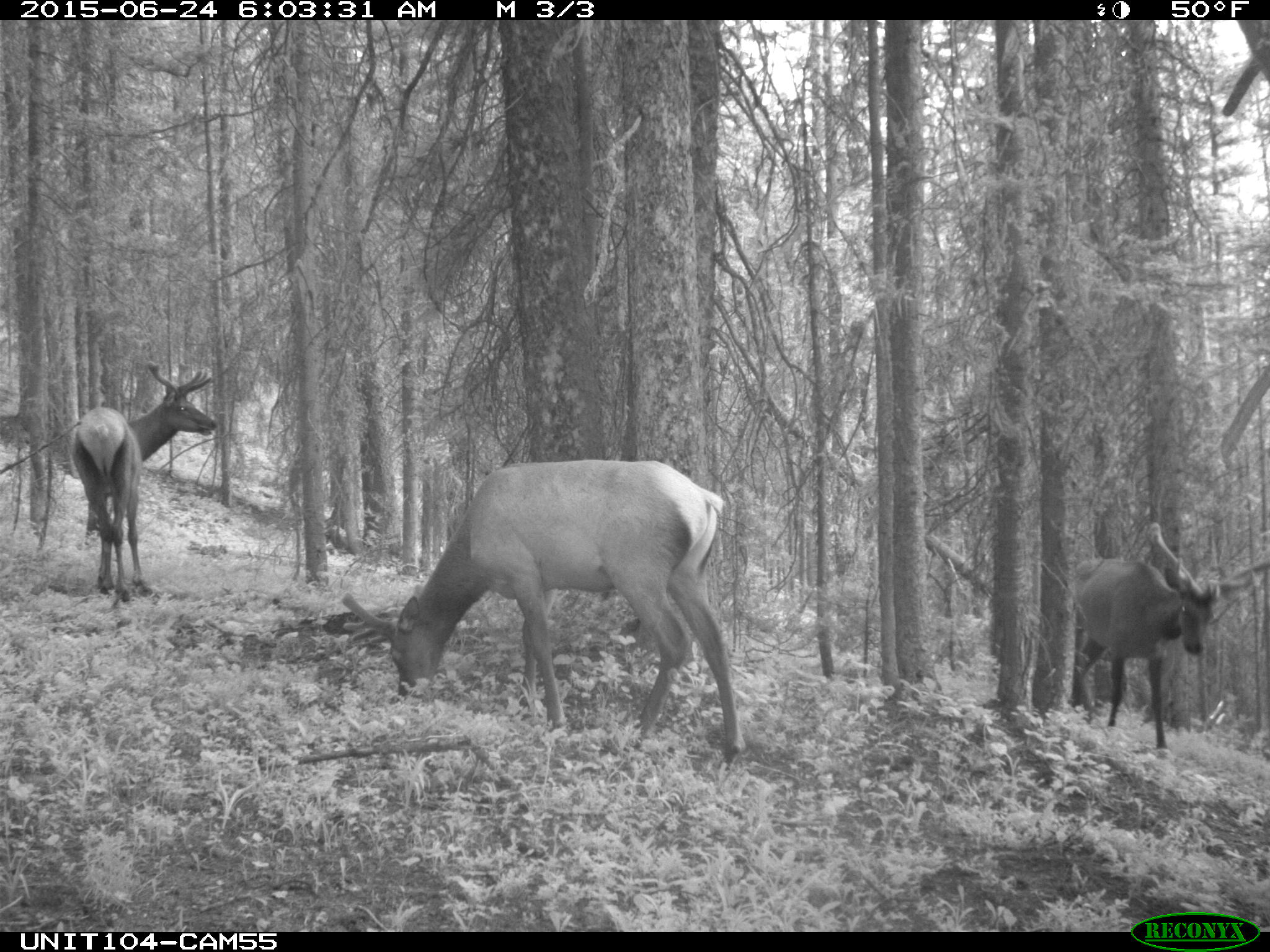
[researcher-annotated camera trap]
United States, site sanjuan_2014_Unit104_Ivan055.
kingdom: Animalia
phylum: Chordata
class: Mammalia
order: Artiodactyla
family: Cervidae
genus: Cervus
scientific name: Cervus elaphus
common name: red deer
Cervus elaphus (red deer).